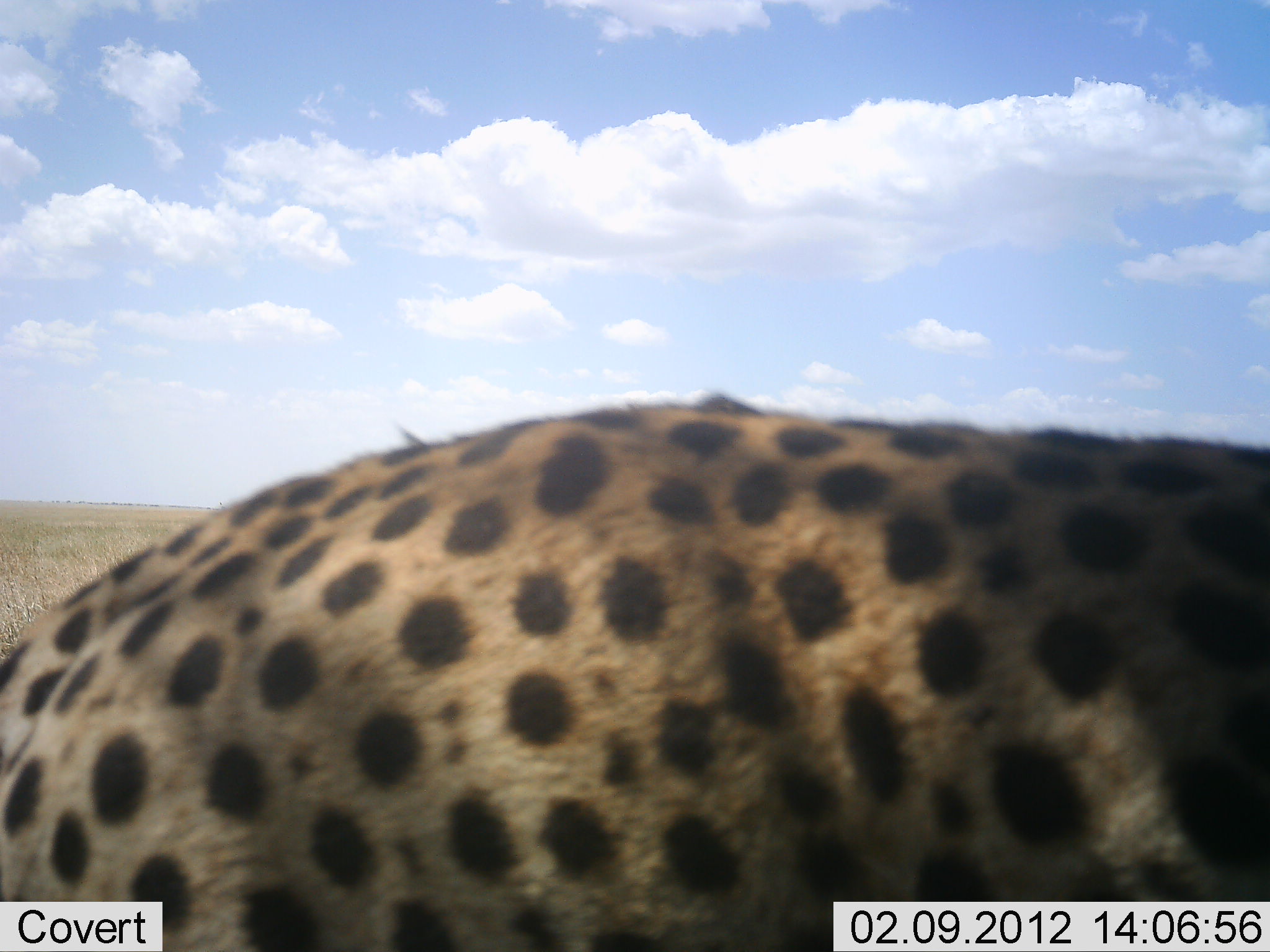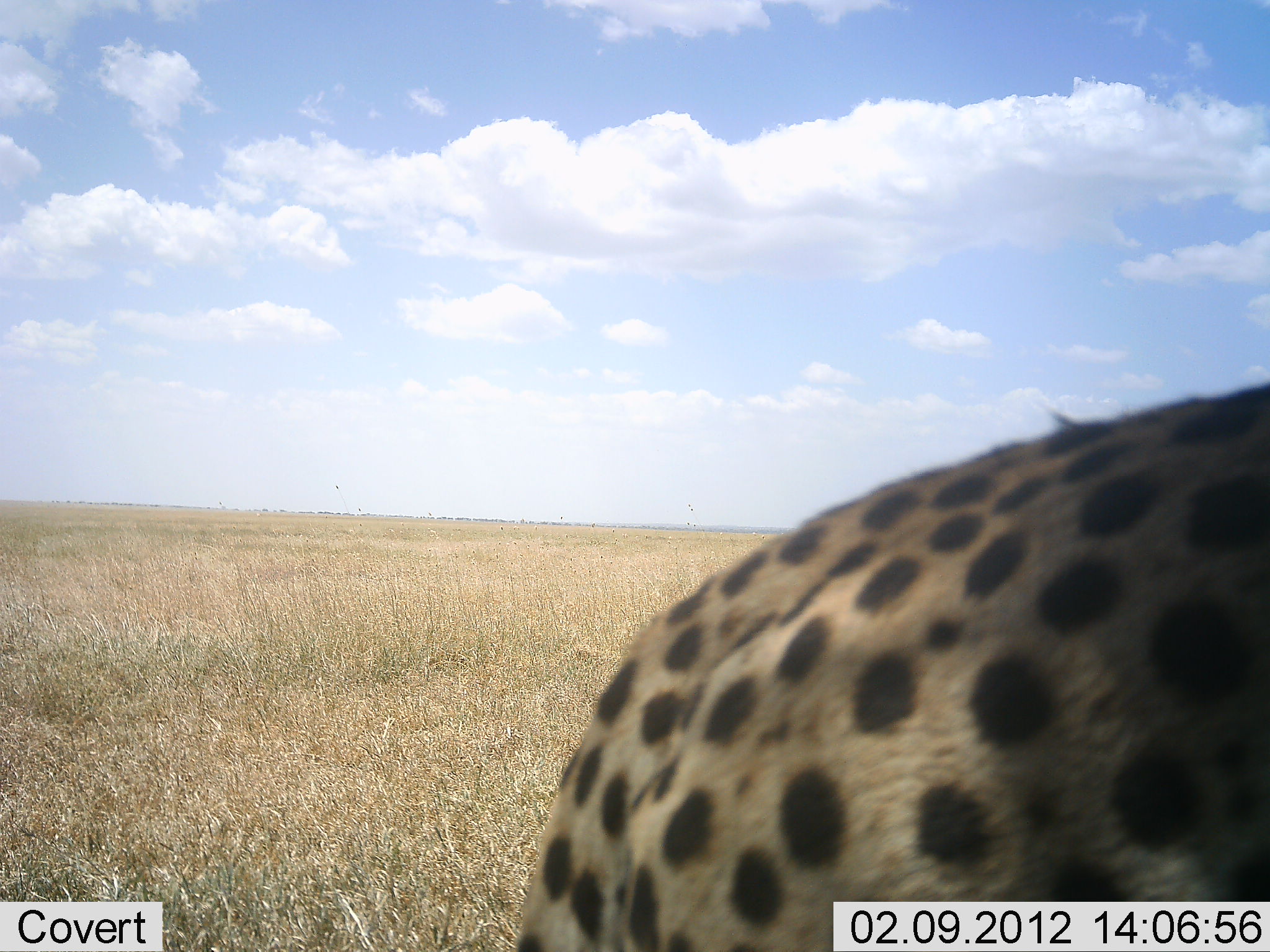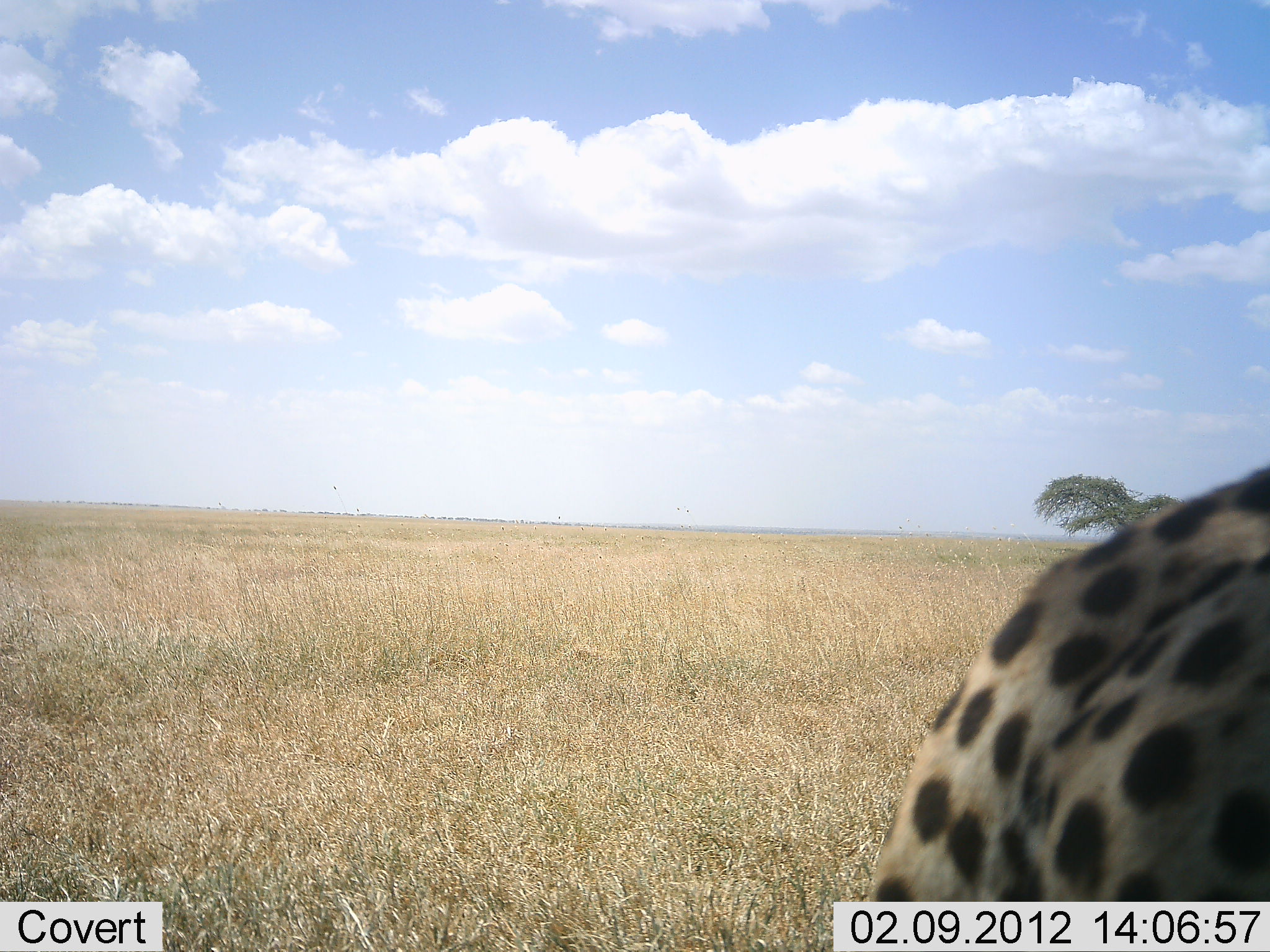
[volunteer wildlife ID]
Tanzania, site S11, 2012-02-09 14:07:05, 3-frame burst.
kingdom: Animalia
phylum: Chordata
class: Mammalia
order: Carnivora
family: Felidae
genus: Acinonyx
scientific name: Acinonyx jubatus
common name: cheetah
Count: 1.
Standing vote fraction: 14%.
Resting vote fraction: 0%.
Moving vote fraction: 90%.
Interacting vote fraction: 0%.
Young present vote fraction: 0%.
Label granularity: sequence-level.